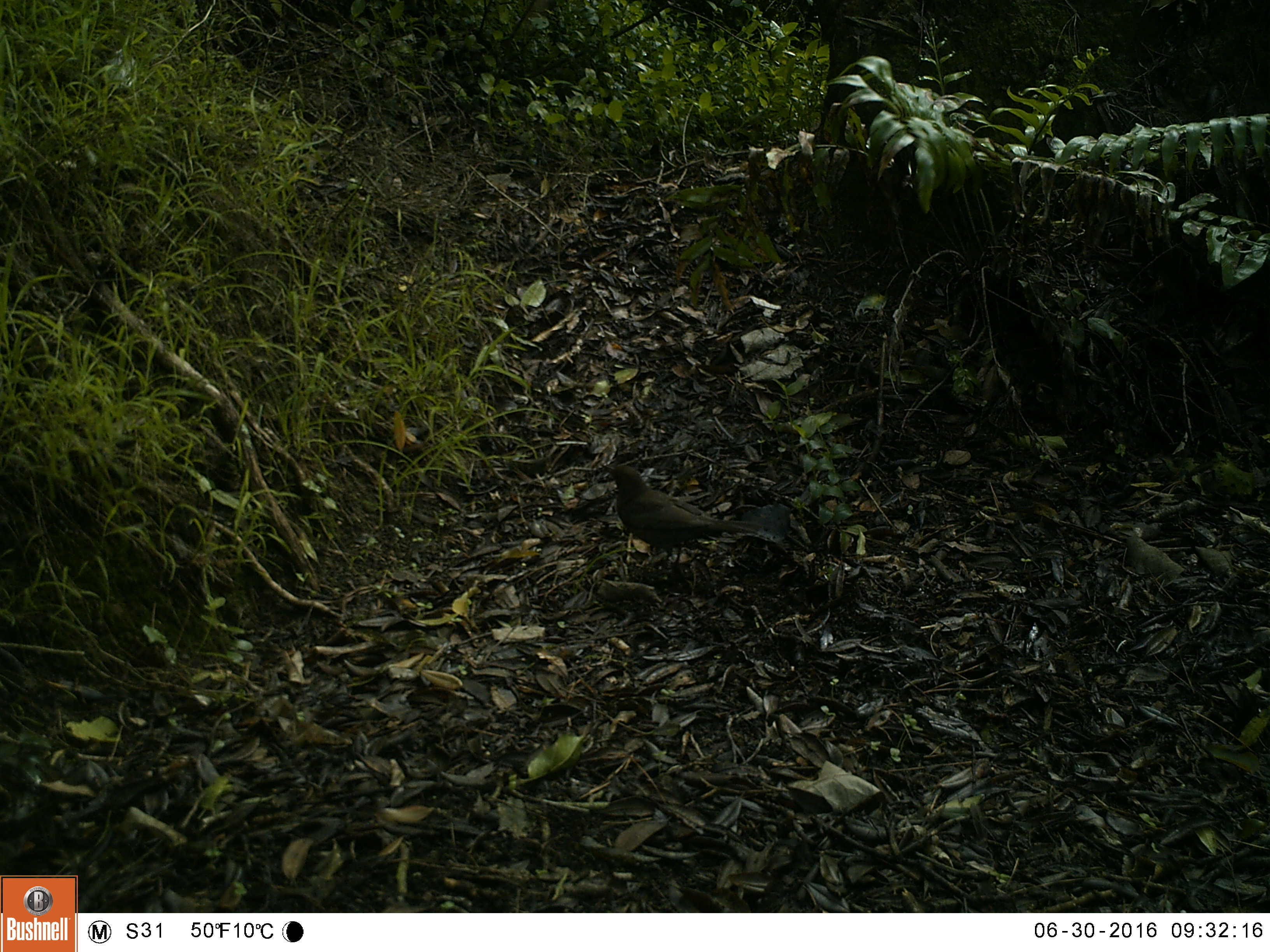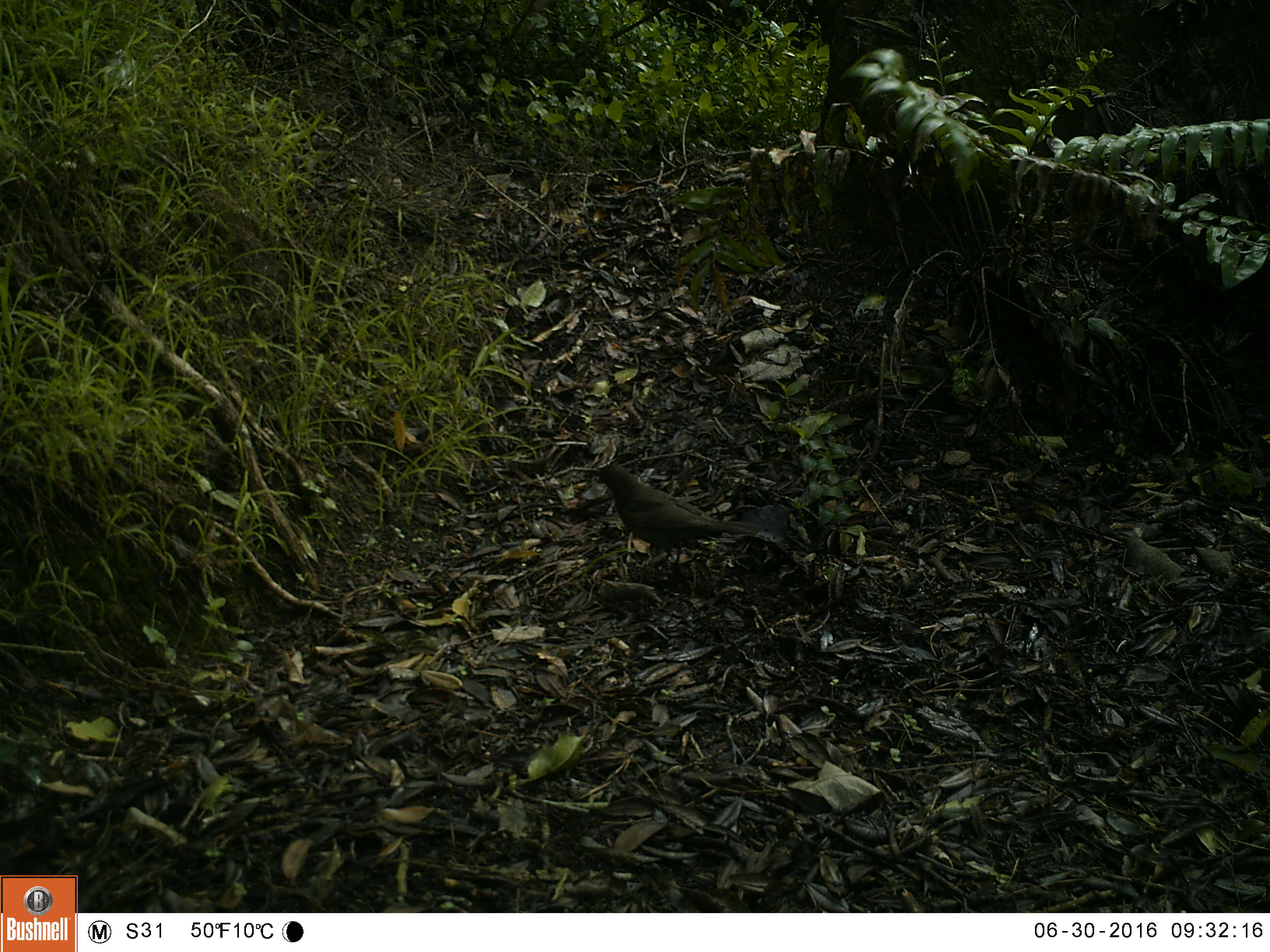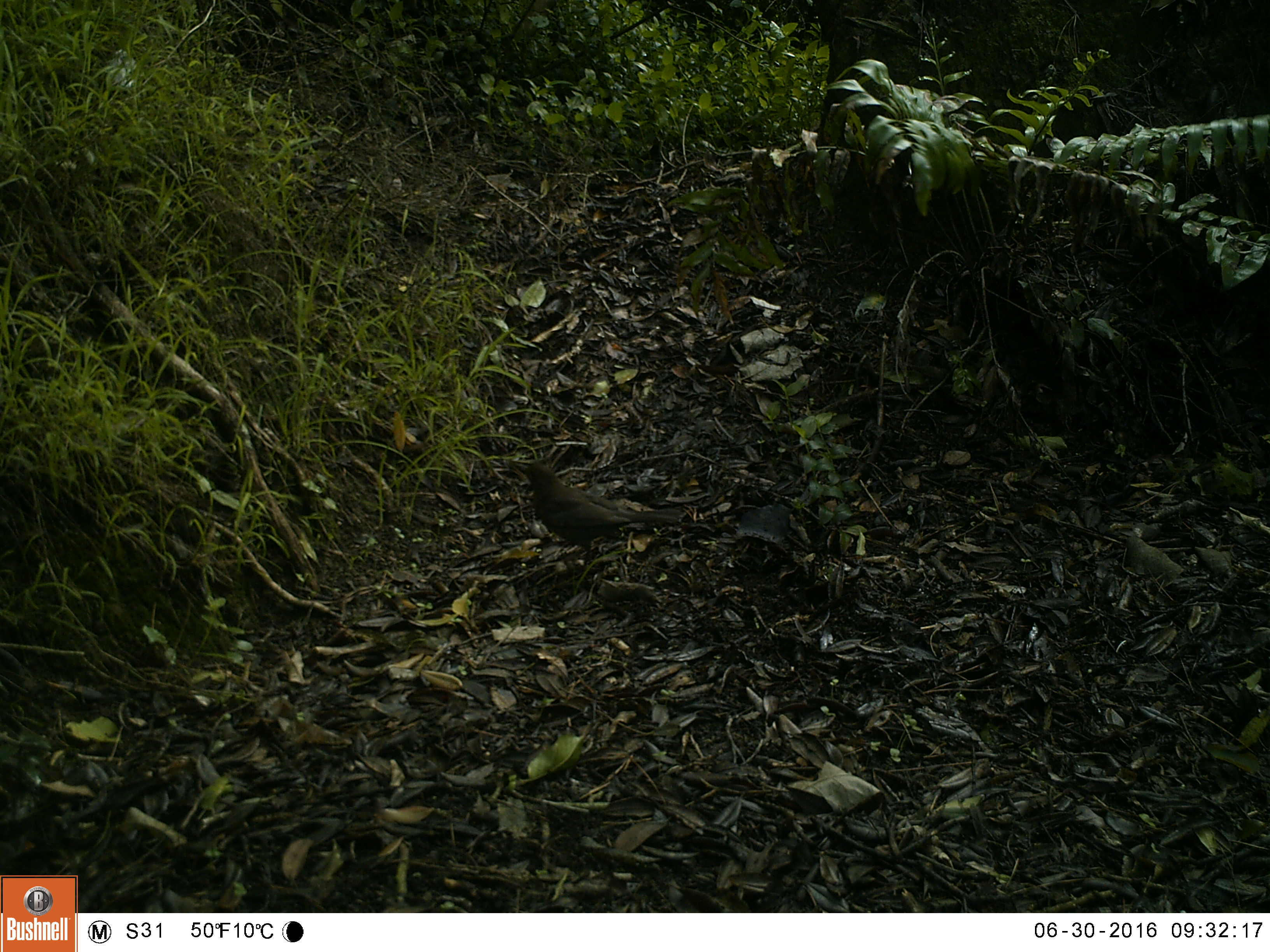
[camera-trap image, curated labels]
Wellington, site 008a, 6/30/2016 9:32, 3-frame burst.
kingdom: Animalia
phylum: Chordata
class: Aves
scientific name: Aves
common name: bird